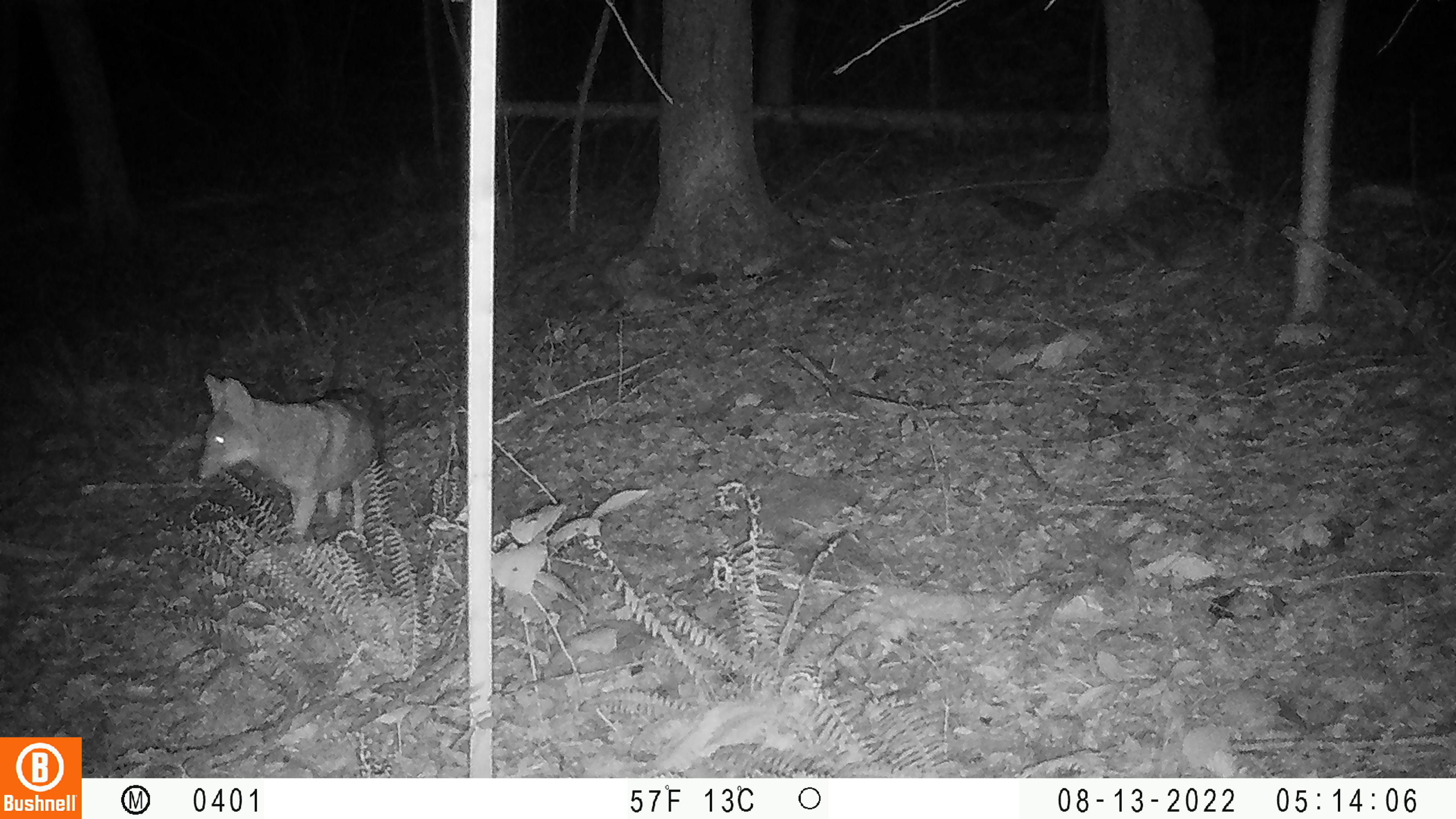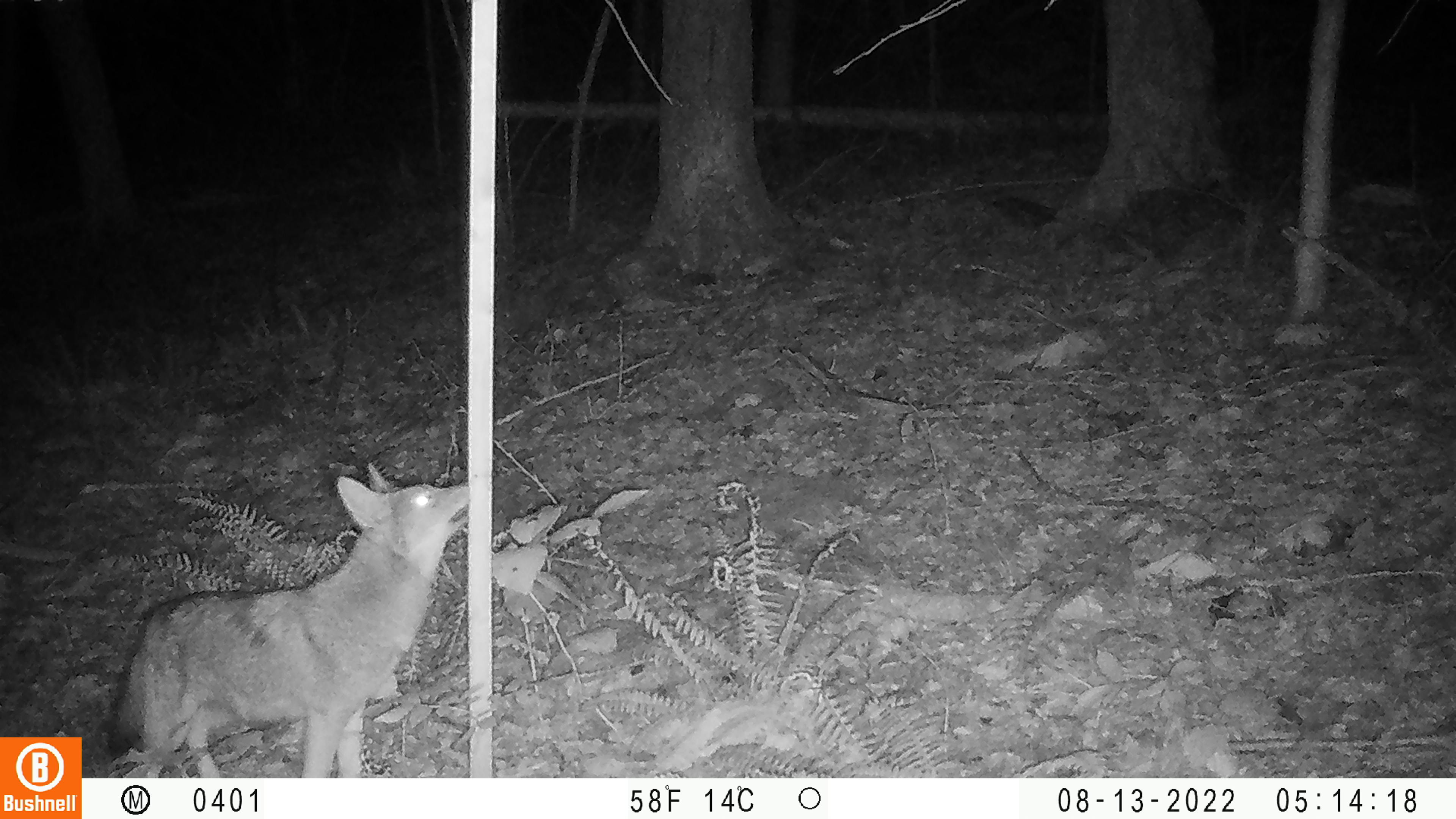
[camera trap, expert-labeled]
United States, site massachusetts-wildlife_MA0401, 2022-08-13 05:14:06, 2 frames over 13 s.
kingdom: Animalia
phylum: Chordata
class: Mammalia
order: Carnivora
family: Canidae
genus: Canis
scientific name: Canis latrans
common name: coyote